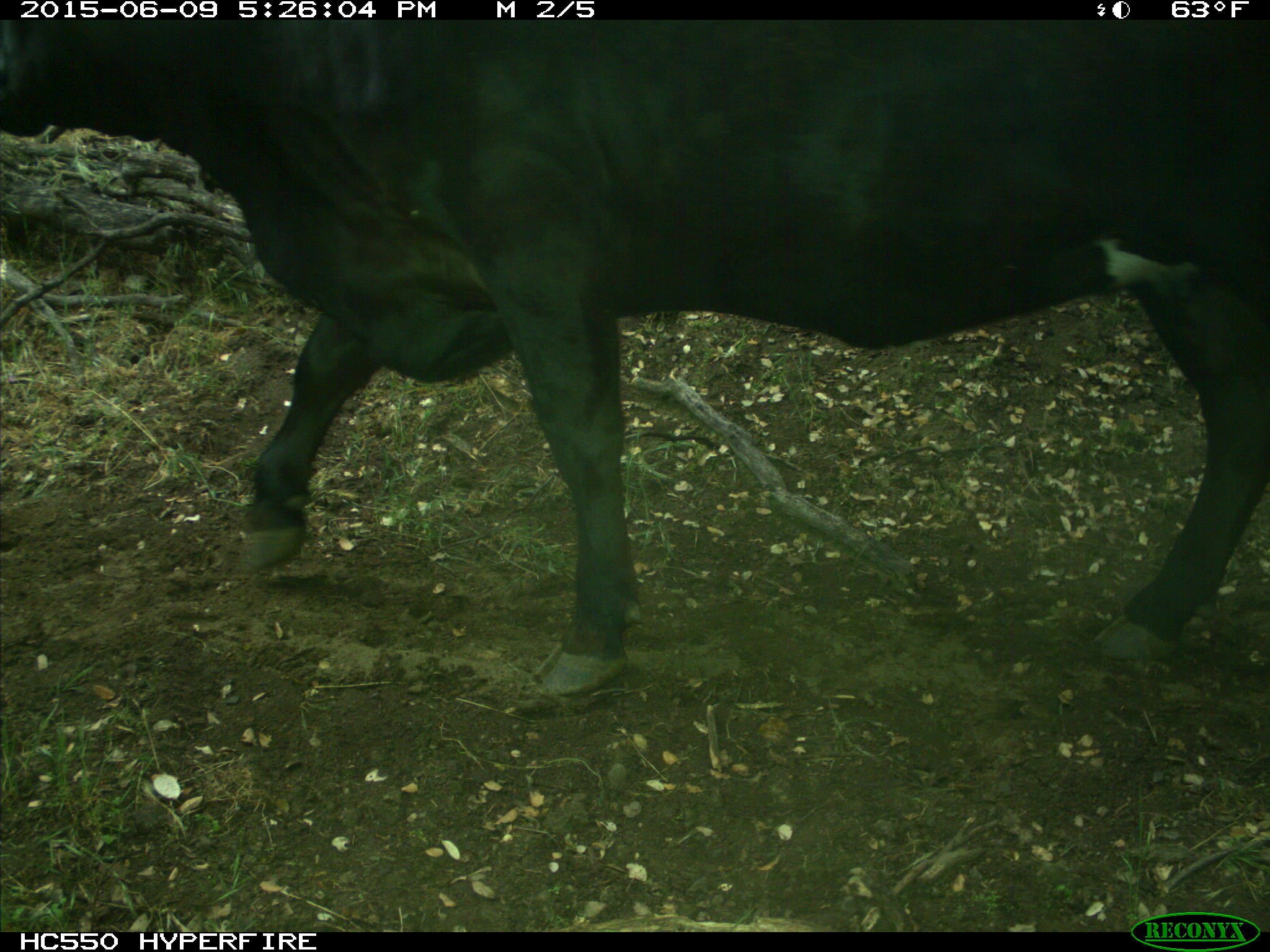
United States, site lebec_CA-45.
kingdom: Animalia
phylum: Chordata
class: Mammalia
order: Artiodactyla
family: Bovidae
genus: Bos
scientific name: Bos taurus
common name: domestic cow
Bos taurus (domestic cow).